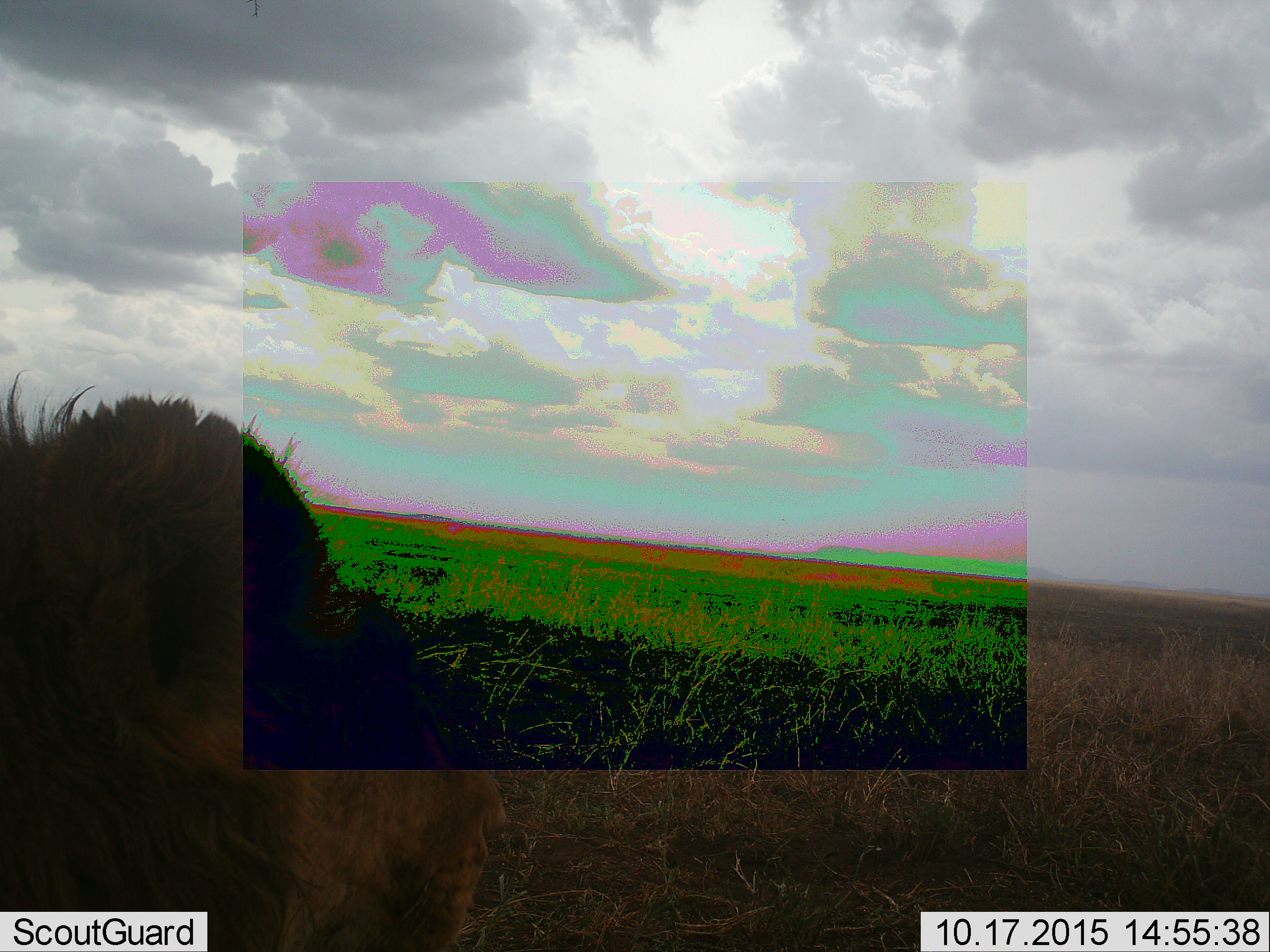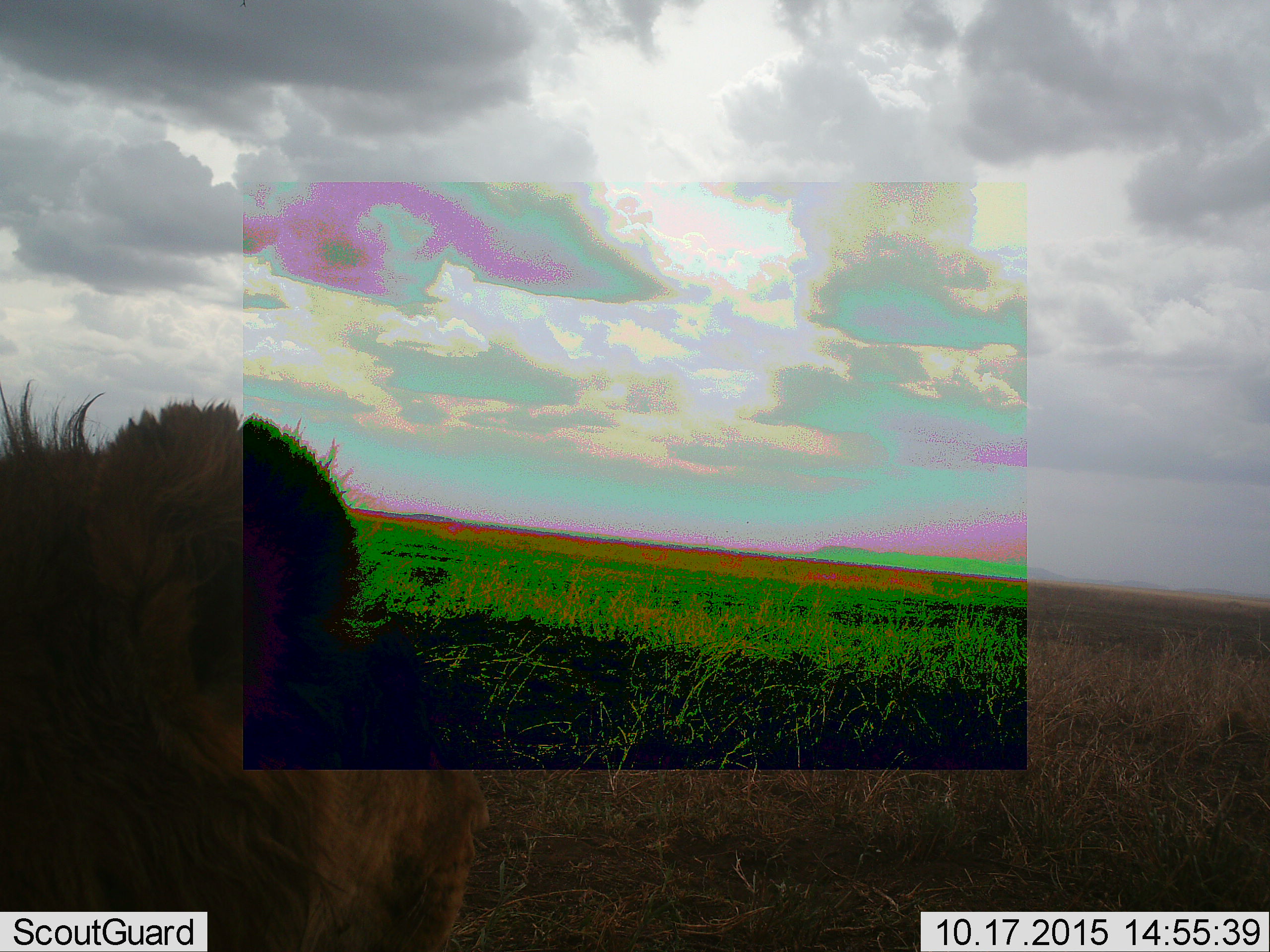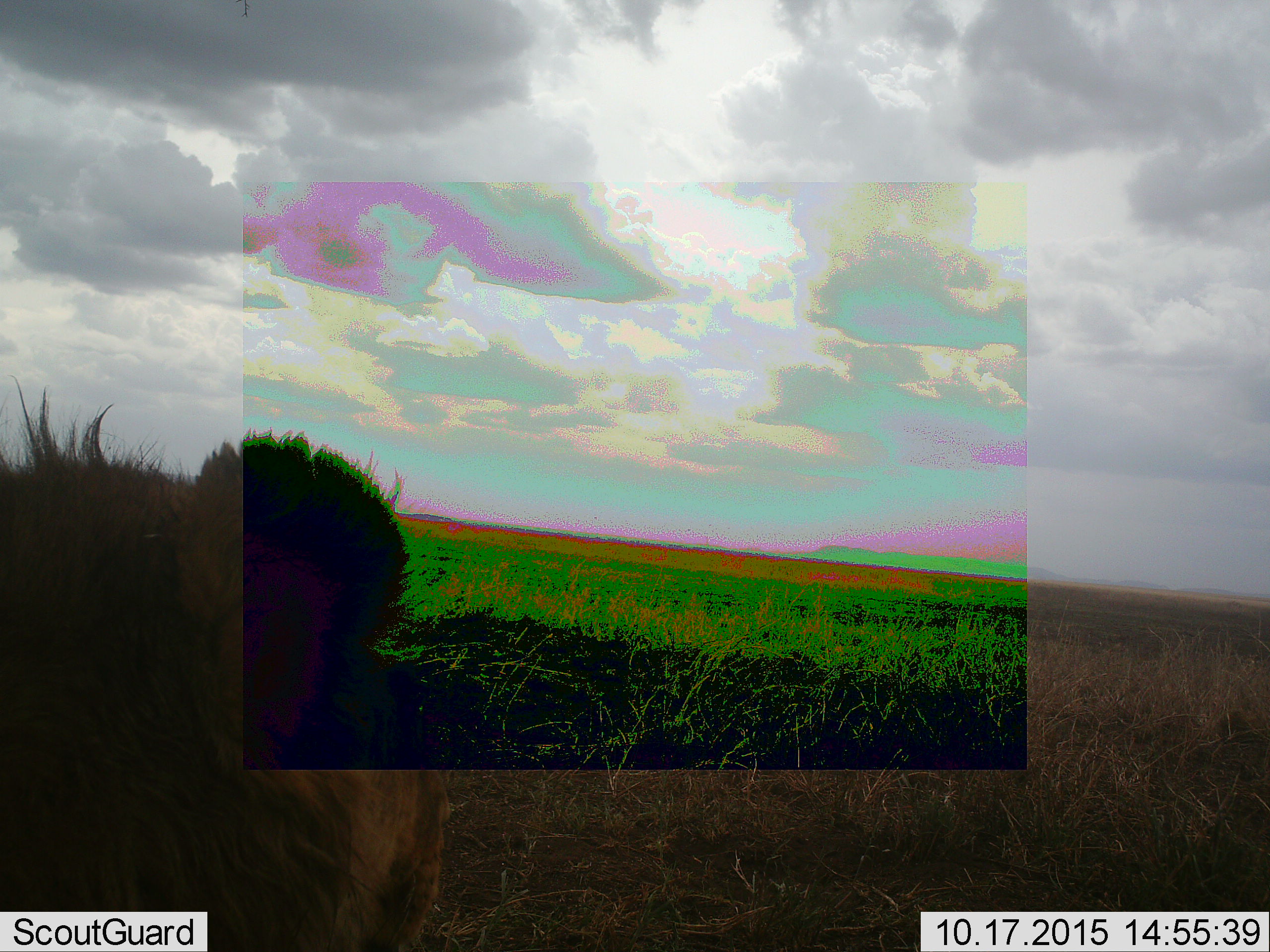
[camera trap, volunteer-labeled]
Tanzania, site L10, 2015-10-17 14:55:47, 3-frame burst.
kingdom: Animalia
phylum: Chordata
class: Mammalia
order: Carnivora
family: Felidae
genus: Panthera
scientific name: Panthera leo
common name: lion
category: lionmale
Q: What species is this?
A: Lionmale (lion) (Panthera leo).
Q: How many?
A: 1.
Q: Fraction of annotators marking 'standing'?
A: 0%.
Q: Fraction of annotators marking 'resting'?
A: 100%.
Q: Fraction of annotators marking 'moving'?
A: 0%.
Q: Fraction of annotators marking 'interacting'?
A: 0%.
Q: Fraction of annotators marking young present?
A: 0%.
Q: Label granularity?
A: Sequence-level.